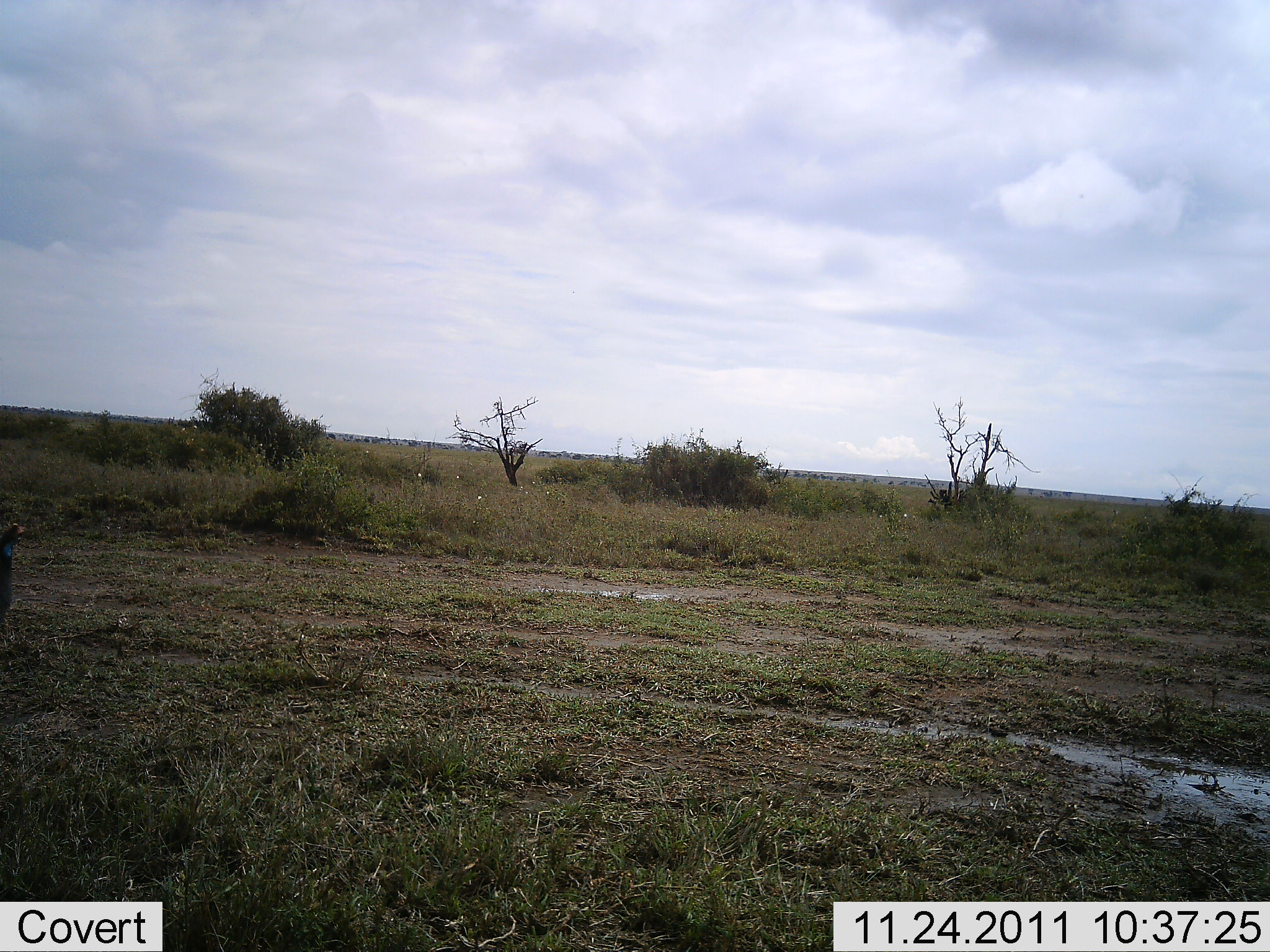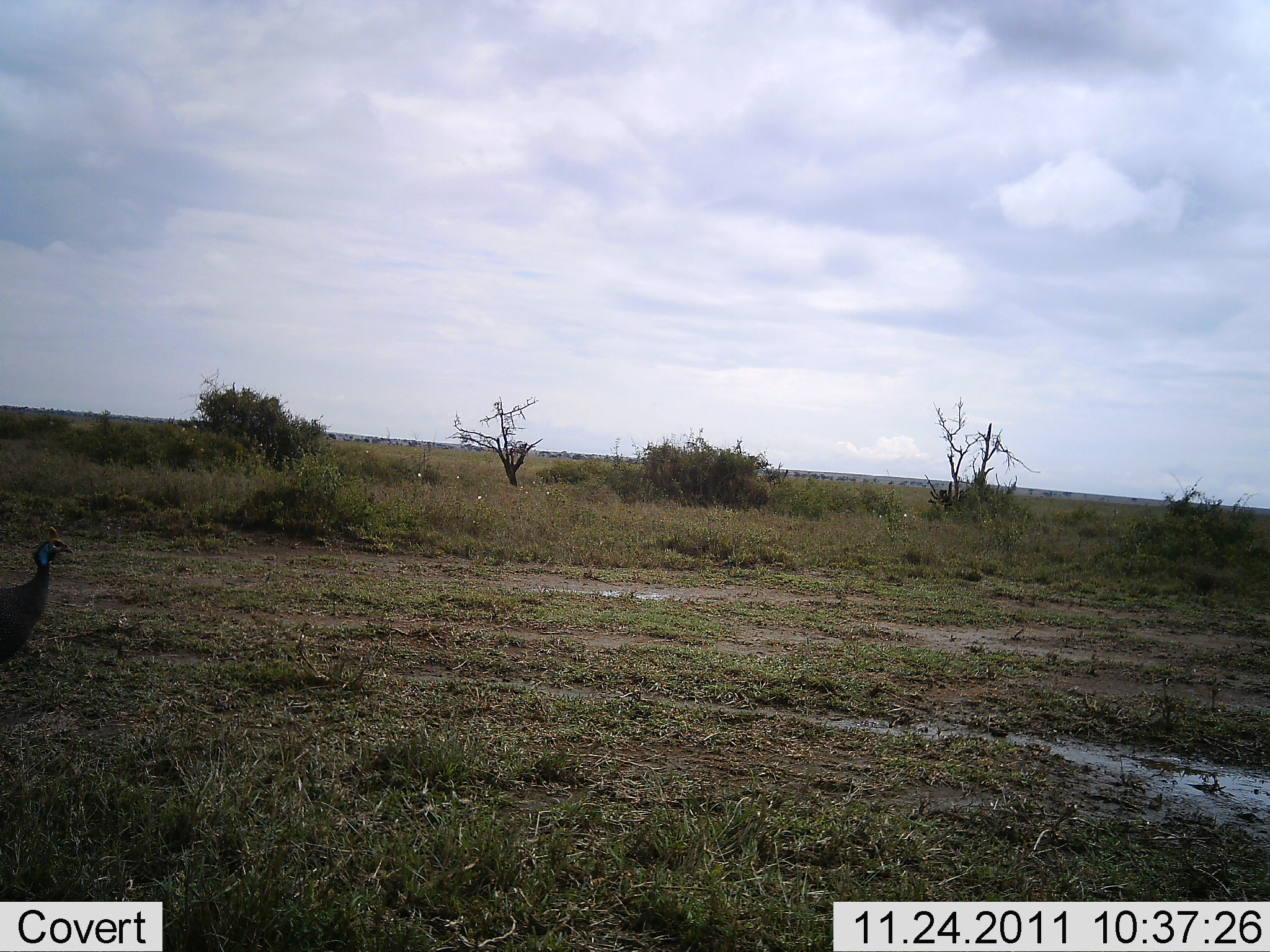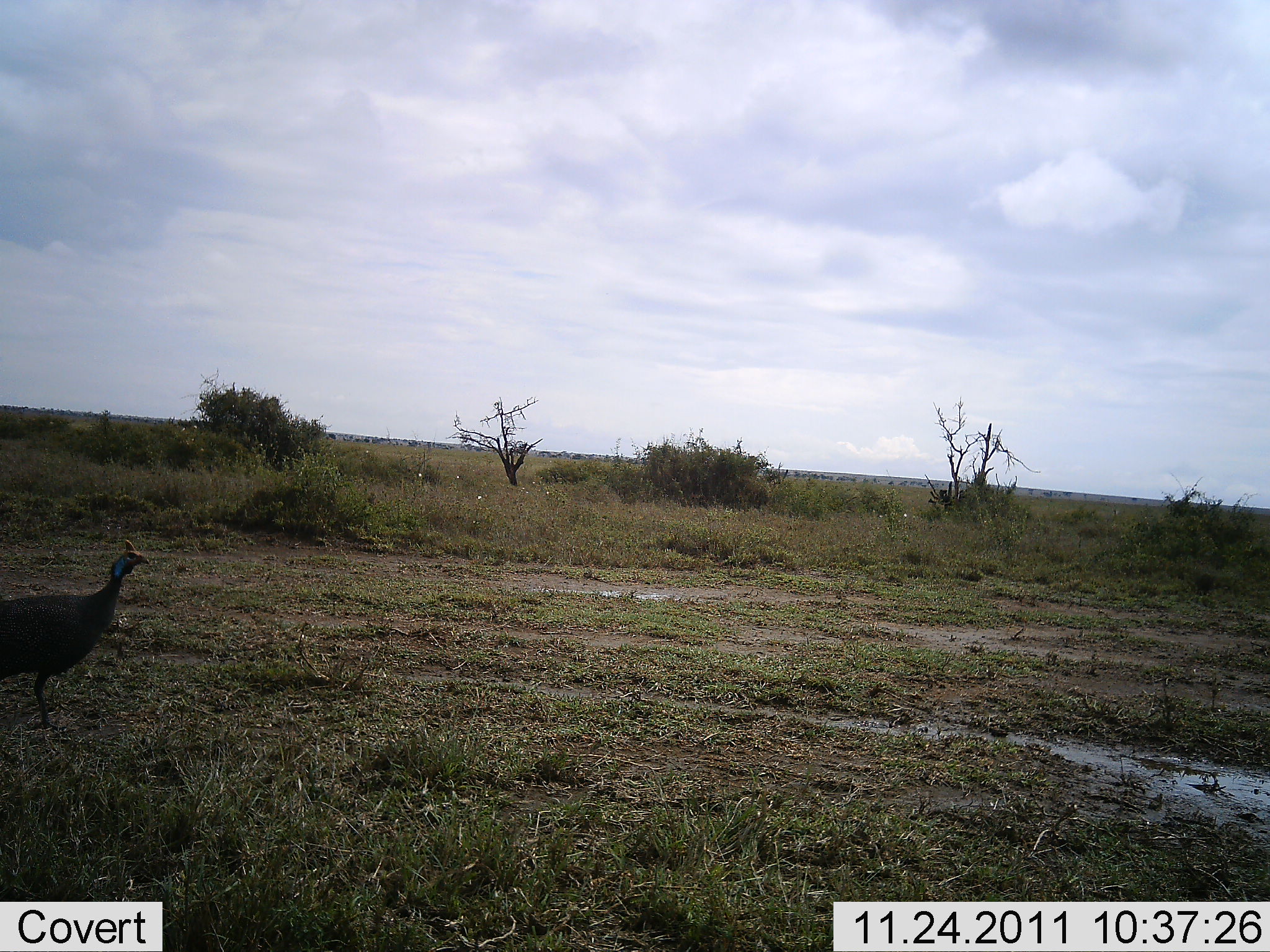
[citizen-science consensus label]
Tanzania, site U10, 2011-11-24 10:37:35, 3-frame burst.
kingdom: Animalia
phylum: Chordata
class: Aves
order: Galliformes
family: Numididae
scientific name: Numididae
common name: guinea fowl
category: guineafowl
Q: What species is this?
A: Guineafowl (guinea fowl) (Numididae).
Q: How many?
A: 1.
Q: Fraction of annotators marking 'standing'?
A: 8%.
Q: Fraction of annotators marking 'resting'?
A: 0%.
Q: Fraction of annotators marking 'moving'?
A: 92%.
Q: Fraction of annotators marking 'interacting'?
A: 0%.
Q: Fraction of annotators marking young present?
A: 0%.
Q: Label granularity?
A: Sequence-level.